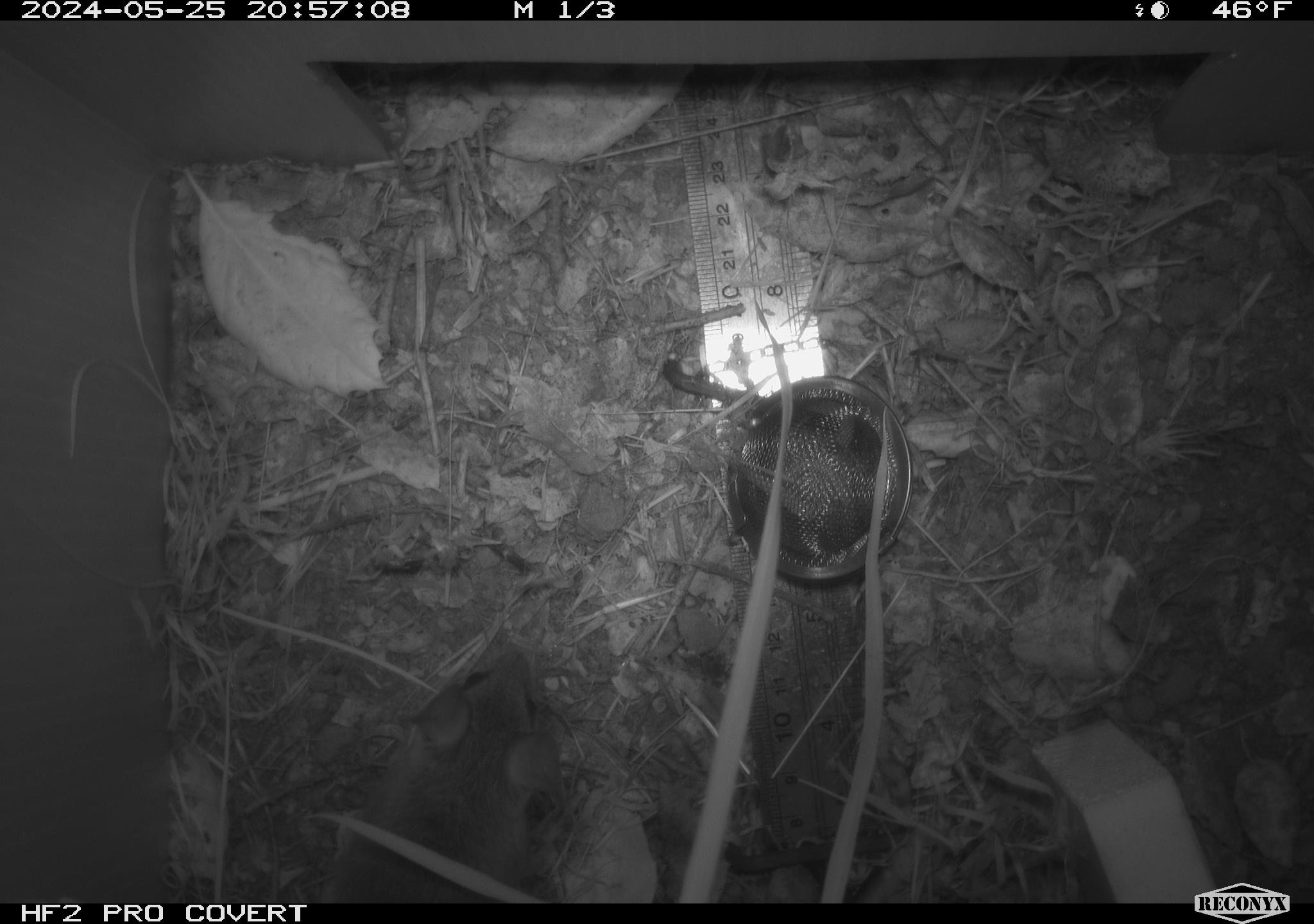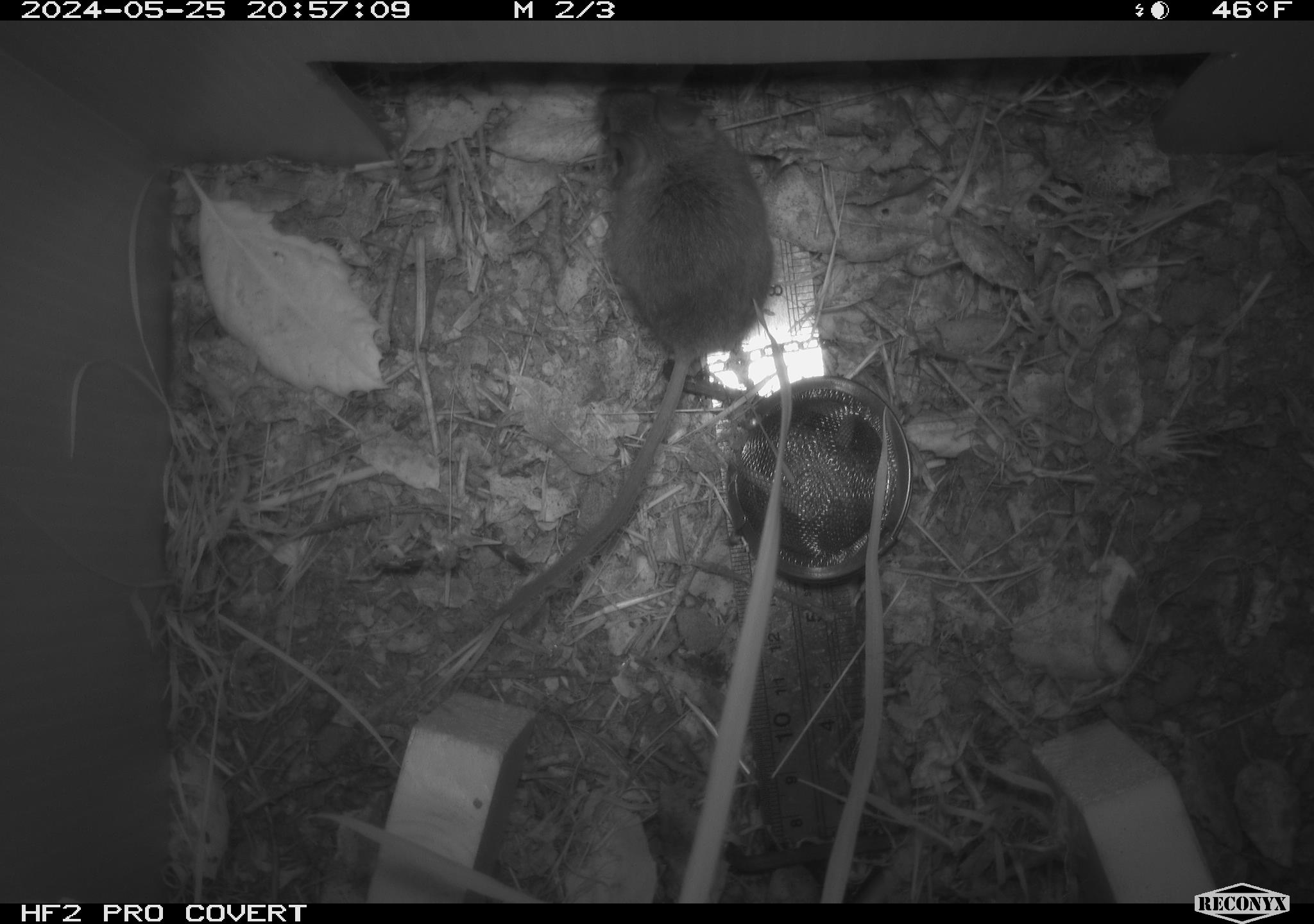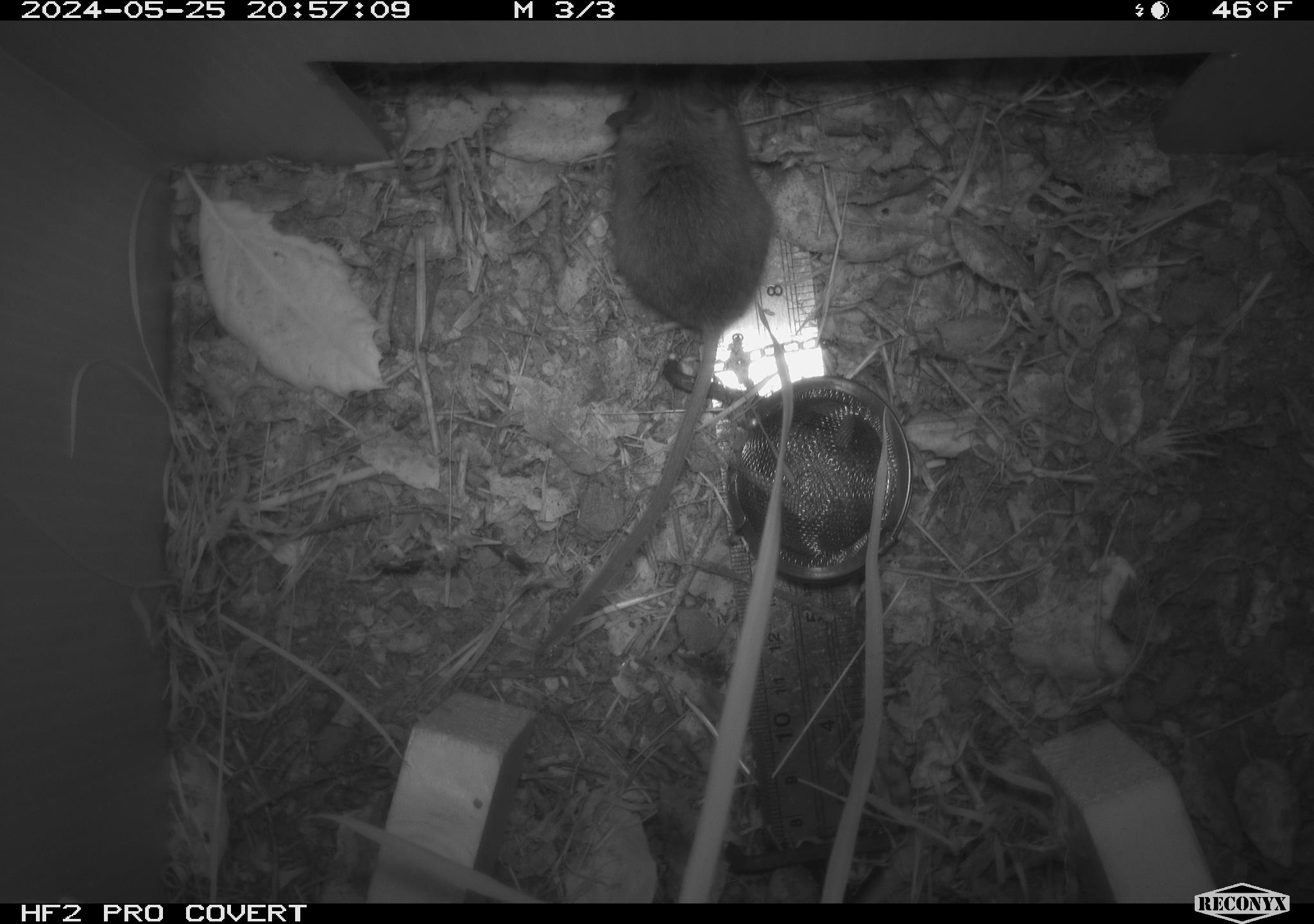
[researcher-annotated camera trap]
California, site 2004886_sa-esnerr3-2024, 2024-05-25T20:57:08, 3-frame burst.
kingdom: Animalia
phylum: Chordata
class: Mammalia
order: Rodentia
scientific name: Rodentia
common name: rodent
Rodent (Rodentia).